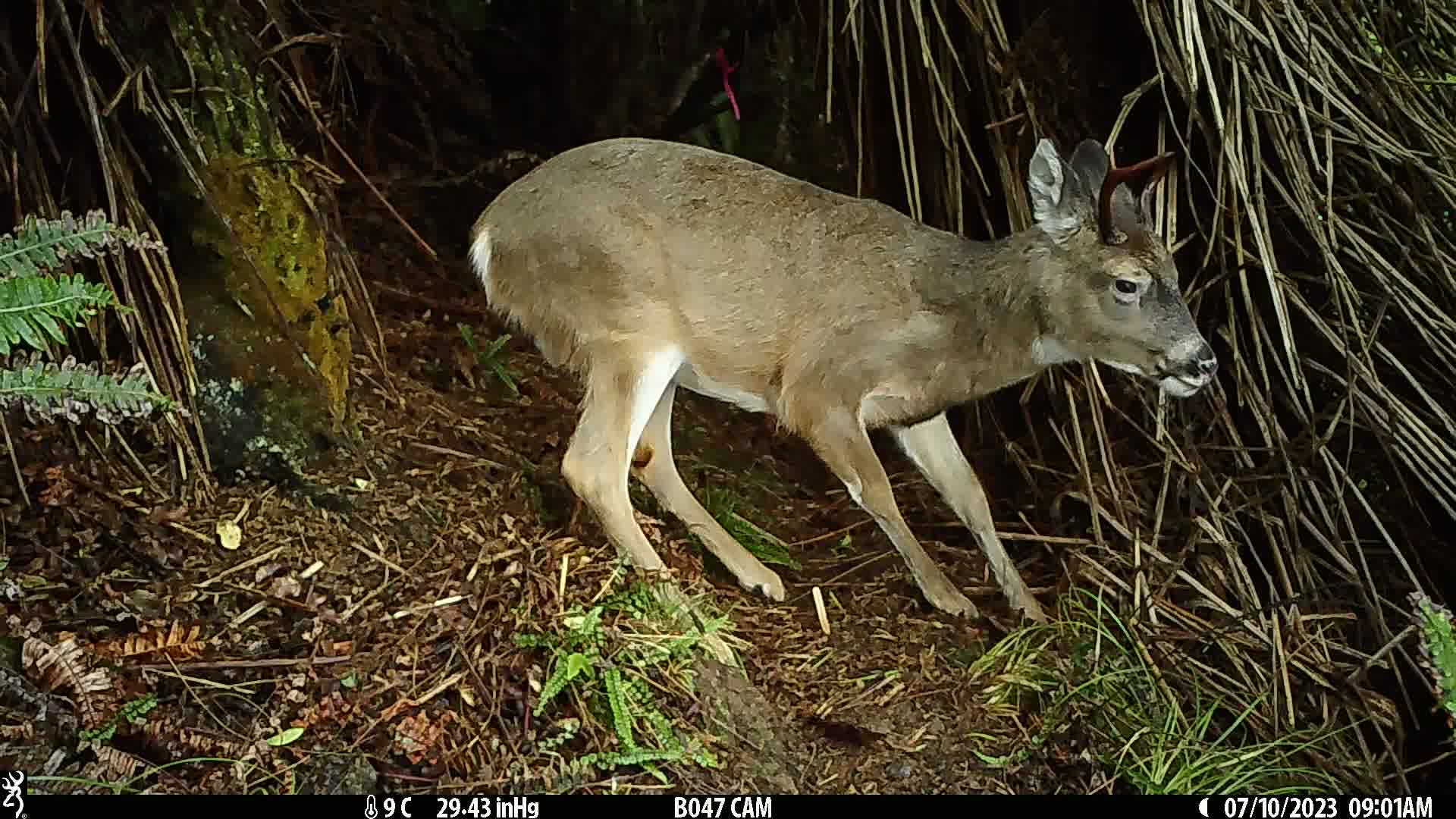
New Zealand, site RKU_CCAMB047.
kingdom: Animalia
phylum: Chordata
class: Mammalia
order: Artiodactyla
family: Cervidae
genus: Odocoileus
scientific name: Odocoileus virginianus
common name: white-tailed deer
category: white tailed deer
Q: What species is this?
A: White tailed deer (white-tailed deer) (Odocoileus virginianus).